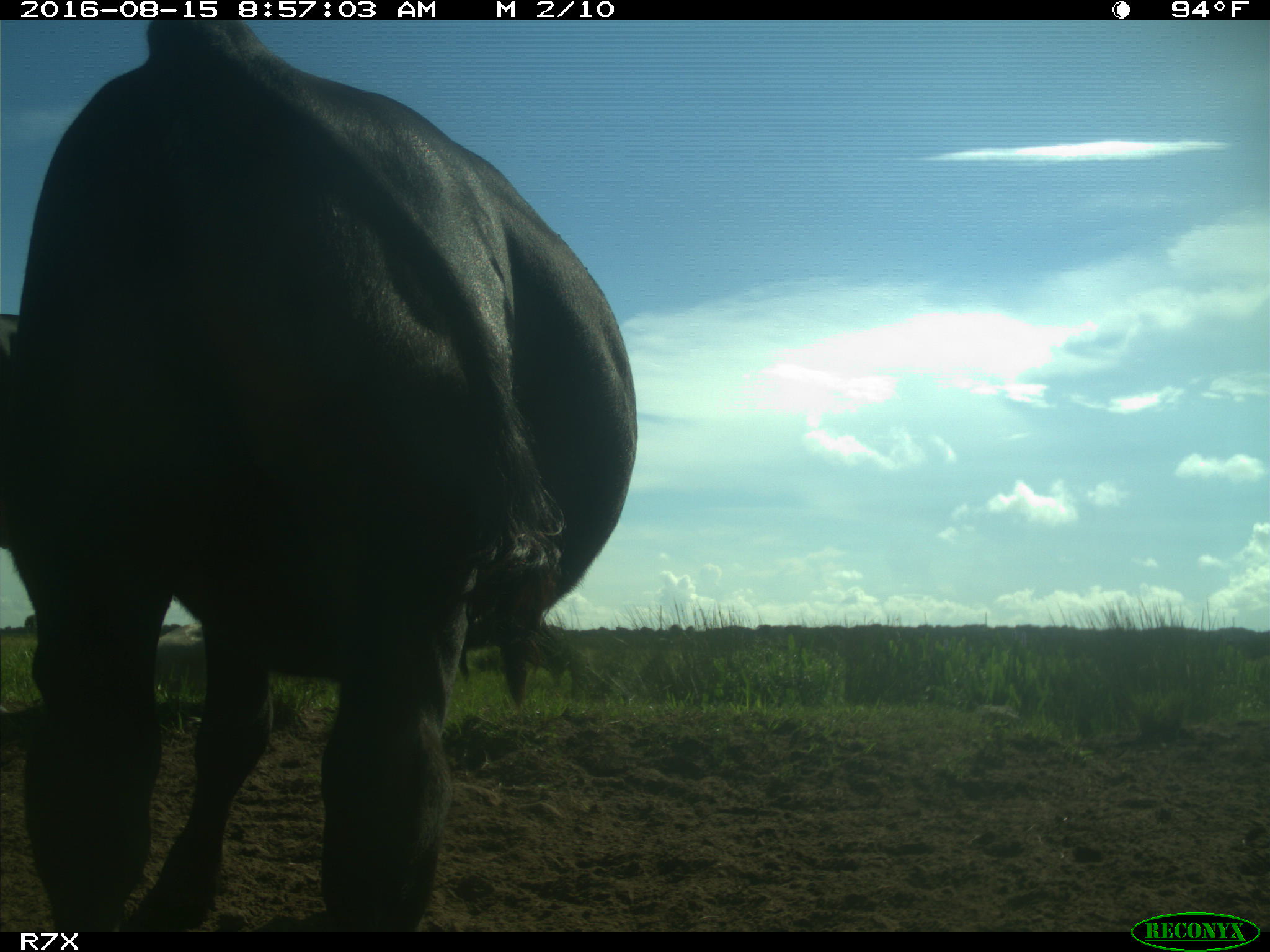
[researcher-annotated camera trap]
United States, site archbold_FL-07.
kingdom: Animalia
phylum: Chordata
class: Mammalia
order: Artiodactyla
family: Bovidae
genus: Bos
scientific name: Bos taurus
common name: domestic cow